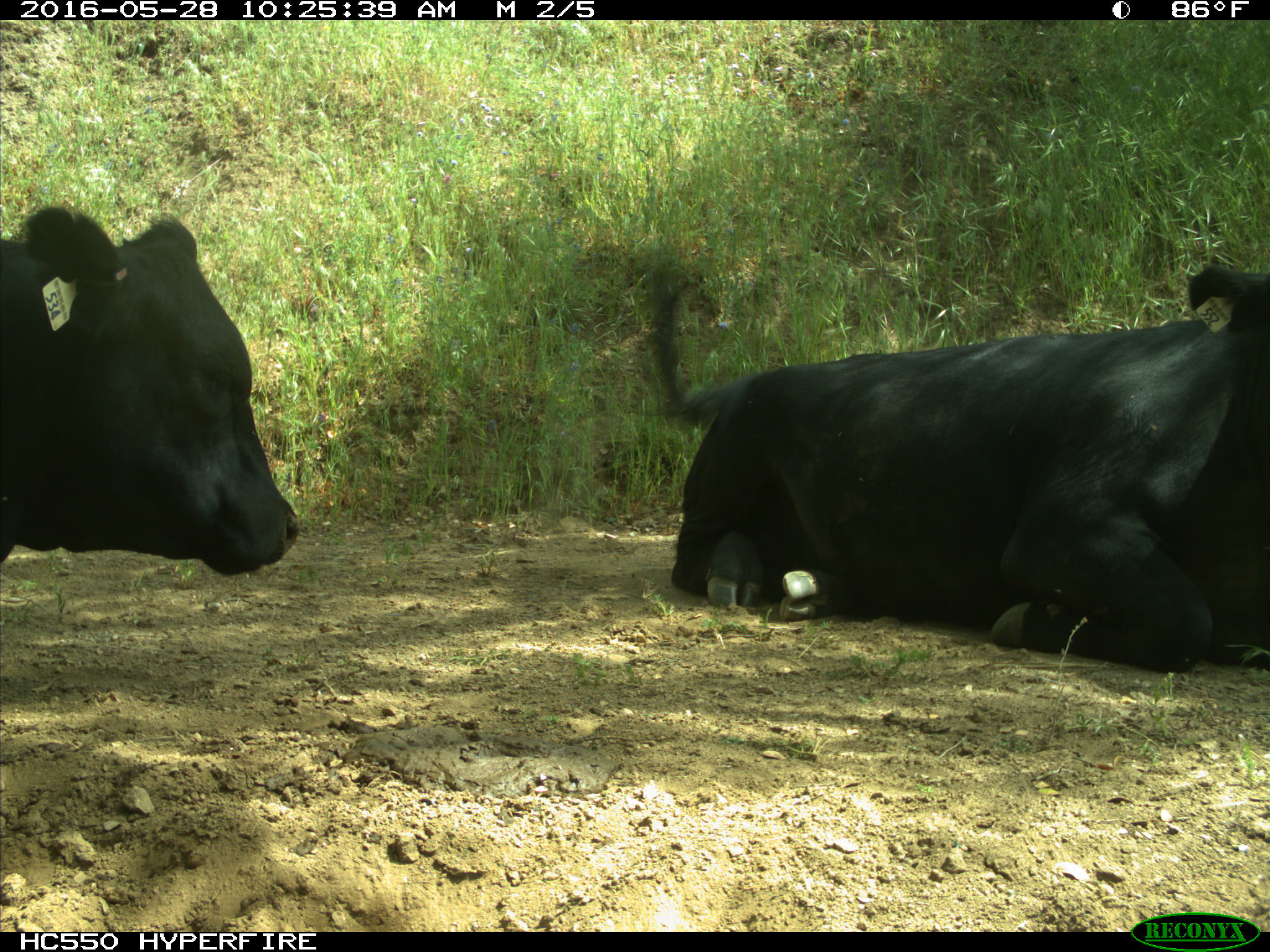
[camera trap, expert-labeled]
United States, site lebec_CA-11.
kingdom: Animalia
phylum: Chordata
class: Mammalia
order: Artiodactyla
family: Bovidae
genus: Bos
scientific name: Bos taurus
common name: domestic cow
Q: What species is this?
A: Bos taurus (domestic cow).